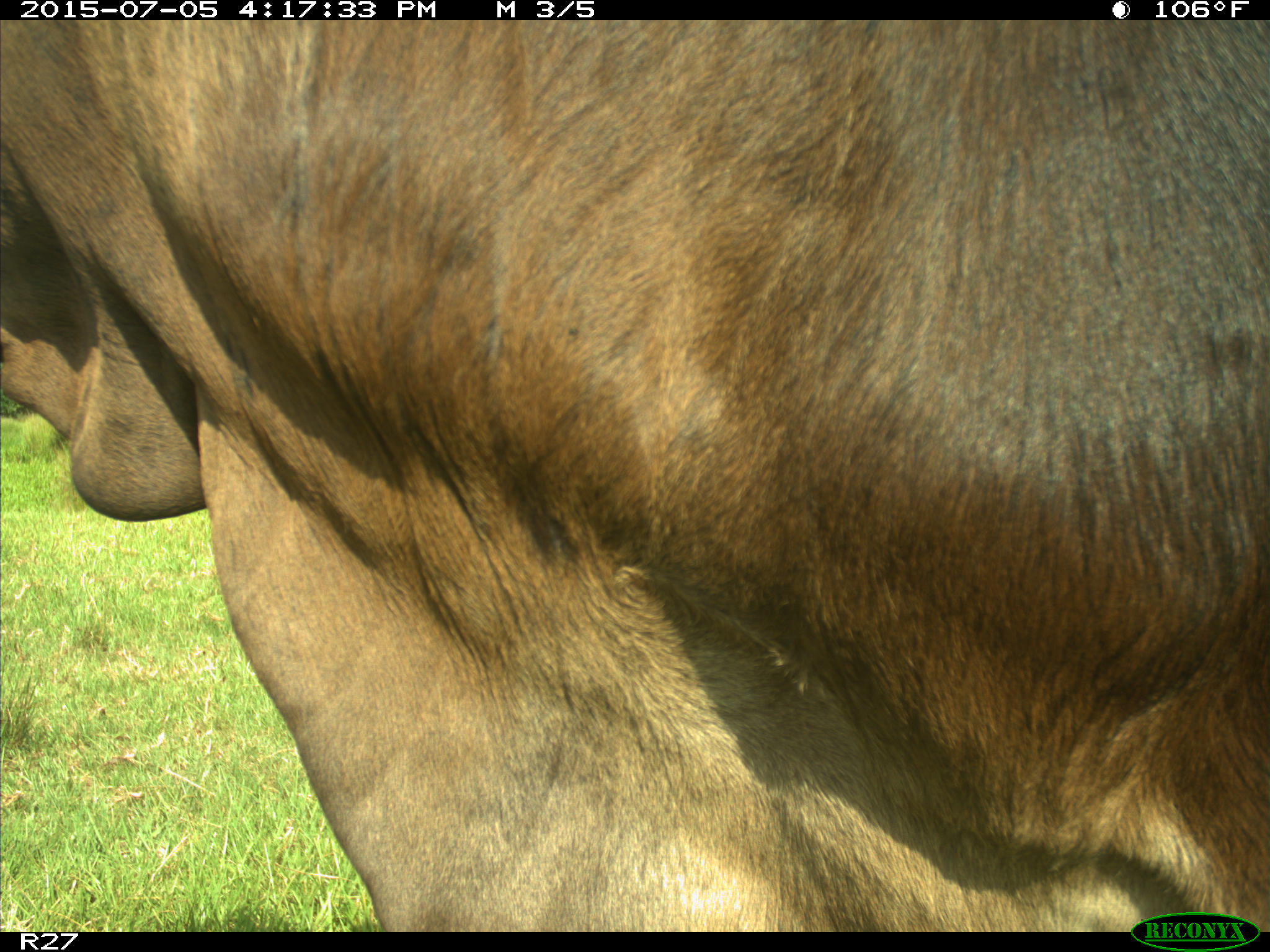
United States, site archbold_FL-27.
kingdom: Animalia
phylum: Chordata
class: Mammalia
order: Artiodactyla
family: Bovidae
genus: Bos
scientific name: Bos taurus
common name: domestic cow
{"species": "Bos taurus (domestic cow)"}